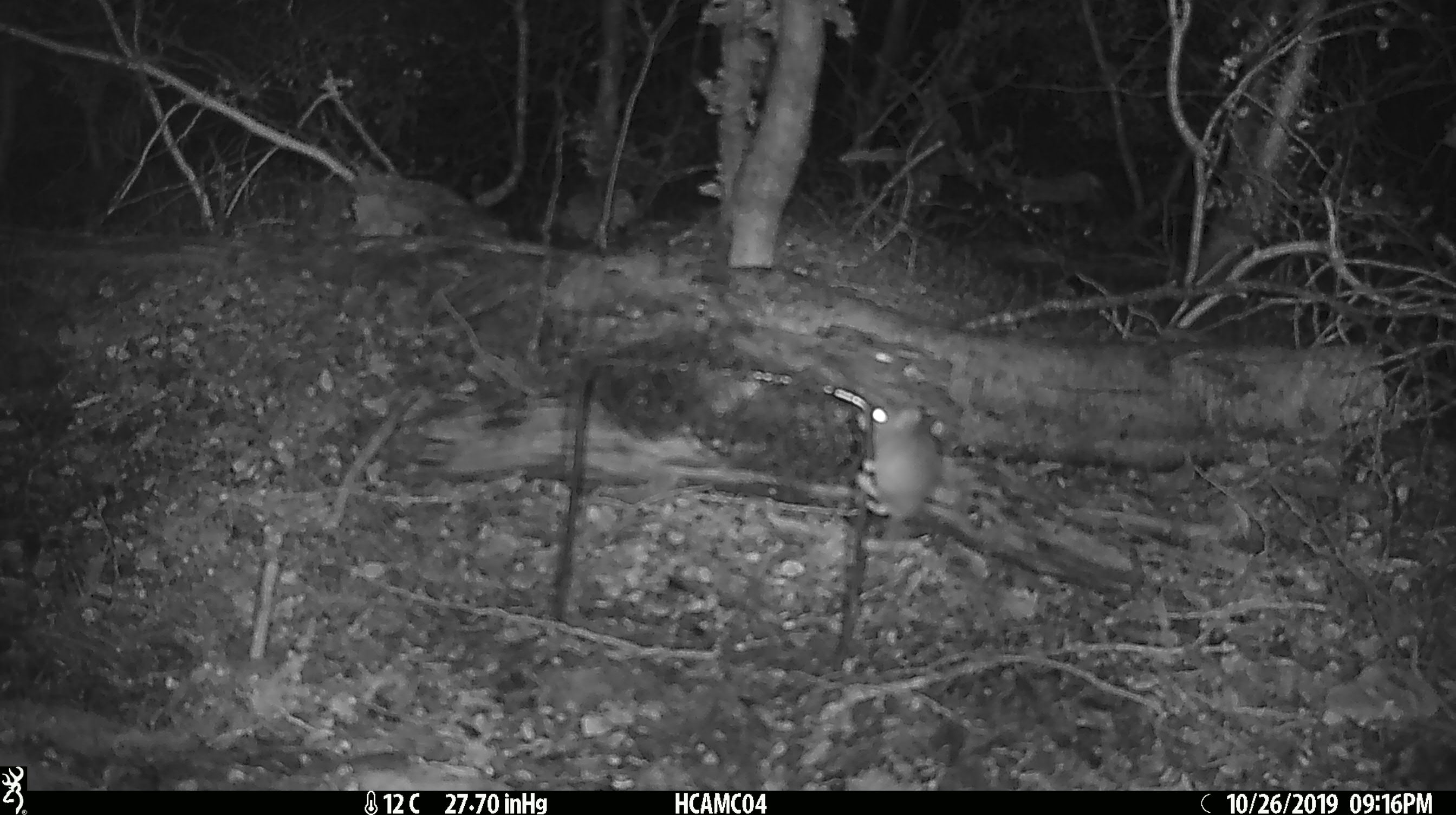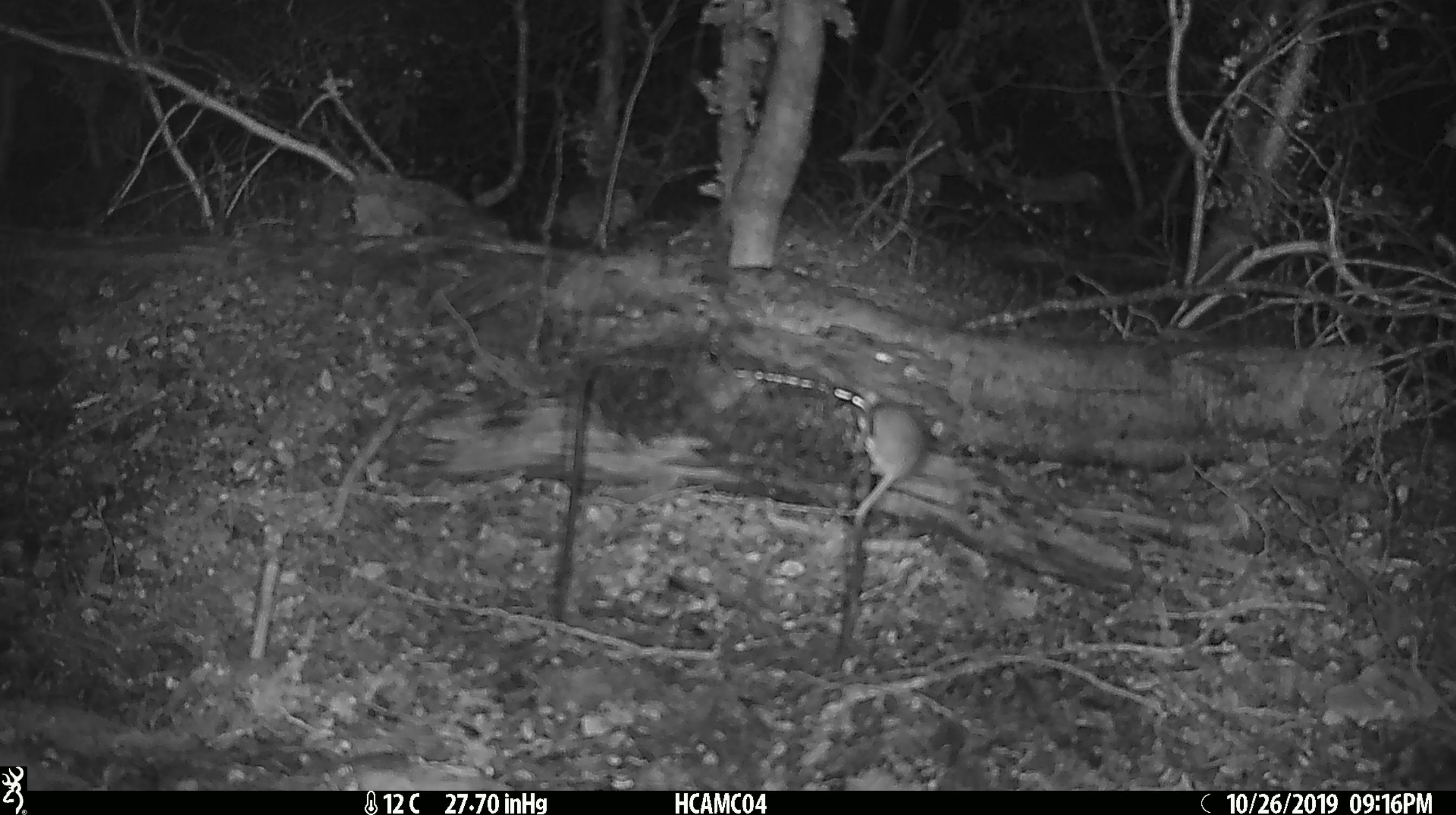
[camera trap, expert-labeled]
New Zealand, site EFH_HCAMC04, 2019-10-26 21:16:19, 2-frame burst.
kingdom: Animalia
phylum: Chordata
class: Mammalia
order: Rodentia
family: Muridae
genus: Mus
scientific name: Mus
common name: mouse